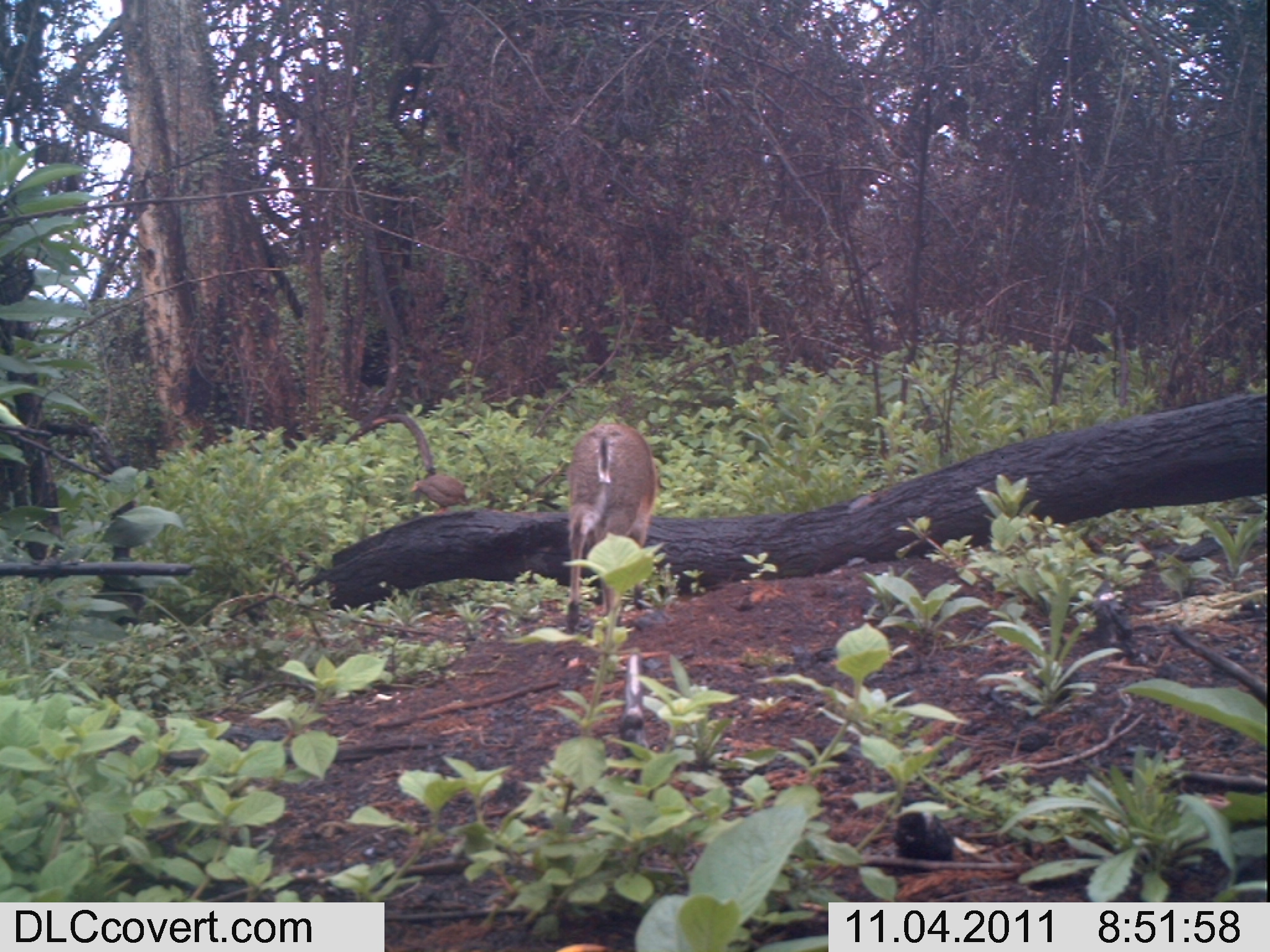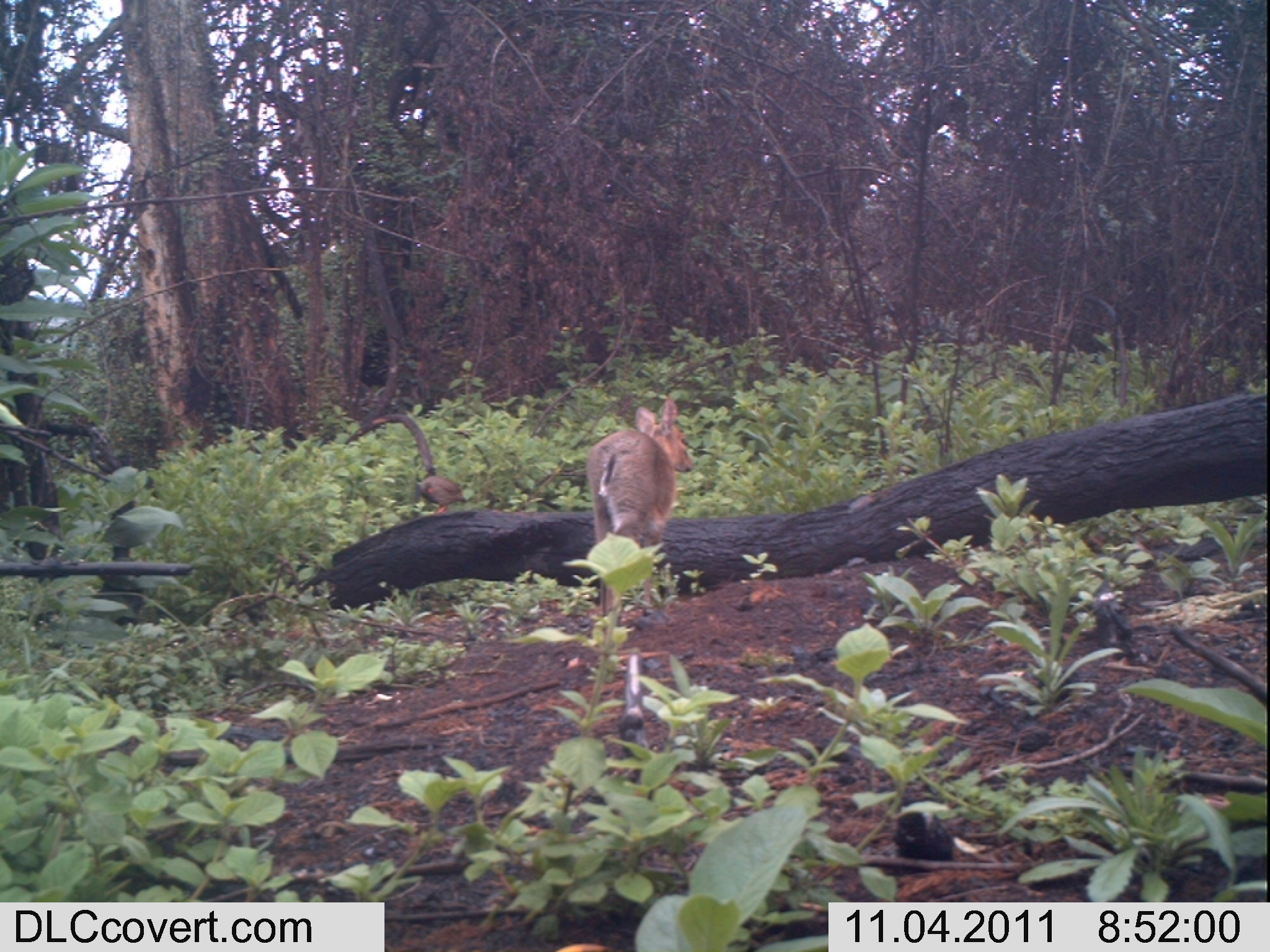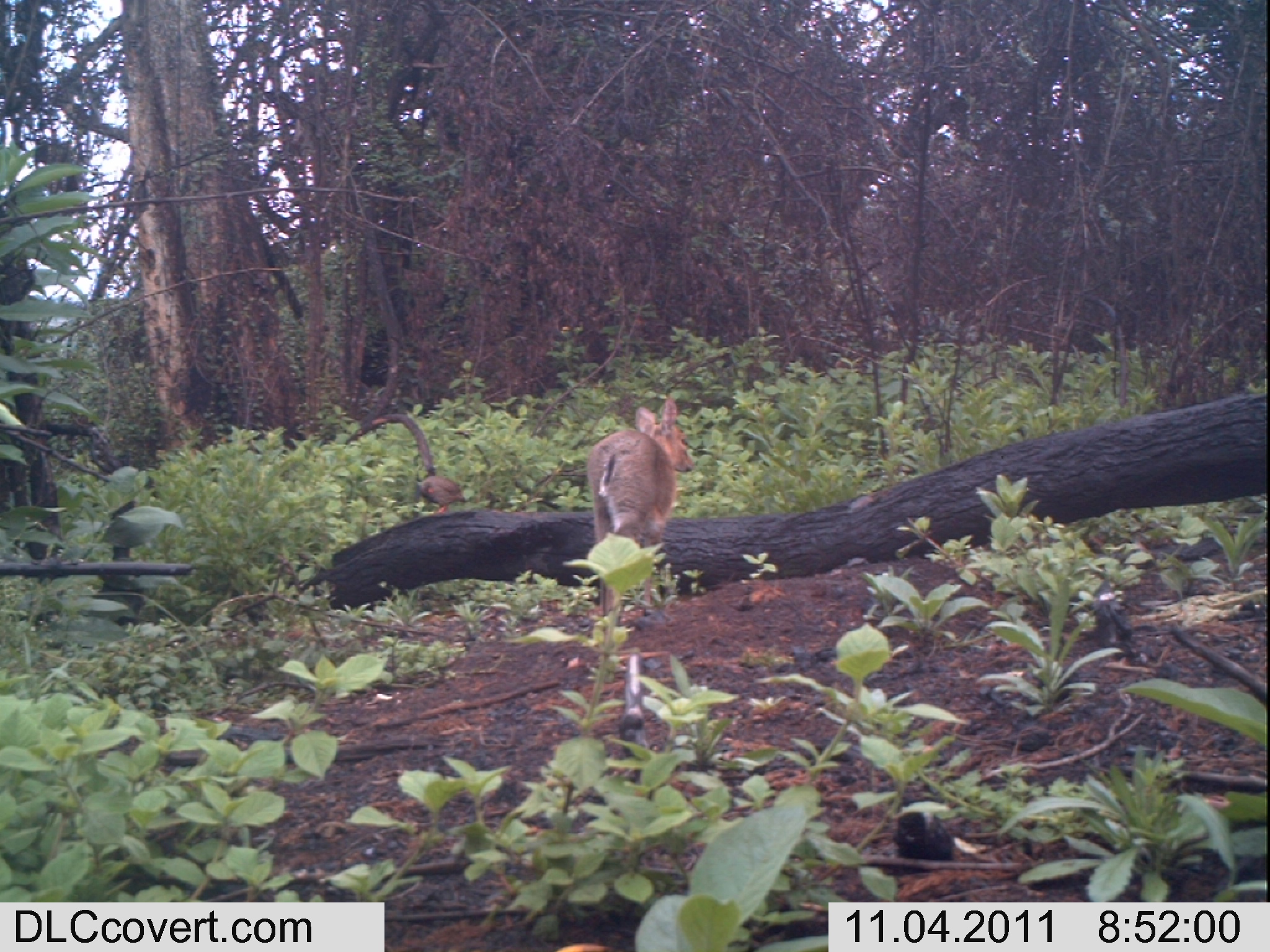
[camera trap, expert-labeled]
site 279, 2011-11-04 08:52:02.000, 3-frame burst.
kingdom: Animalia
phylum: Chordata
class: Aves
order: Galliformes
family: Phasianidae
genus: Francolinus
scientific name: Francolinus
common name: francolins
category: francolinus sp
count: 1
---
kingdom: Animalia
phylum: Chordata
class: Mammalia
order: Artiodactyla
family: Bovidae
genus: Sylvicapra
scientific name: Sylvicapra grimmia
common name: bush duiker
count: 1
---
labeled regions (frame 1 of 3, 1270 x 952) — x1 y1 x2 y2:
francolinus sp: 564 423 656 635; 409 474 470 515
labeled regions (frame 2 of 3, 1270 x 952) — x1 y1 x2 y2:
sylvicapra grimmia: 585 398 696 618; 414 474 467 512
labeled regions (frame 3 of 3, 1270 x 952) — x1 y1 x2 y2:
francolinus sp: 585 393 697 633; 417 466 470 515